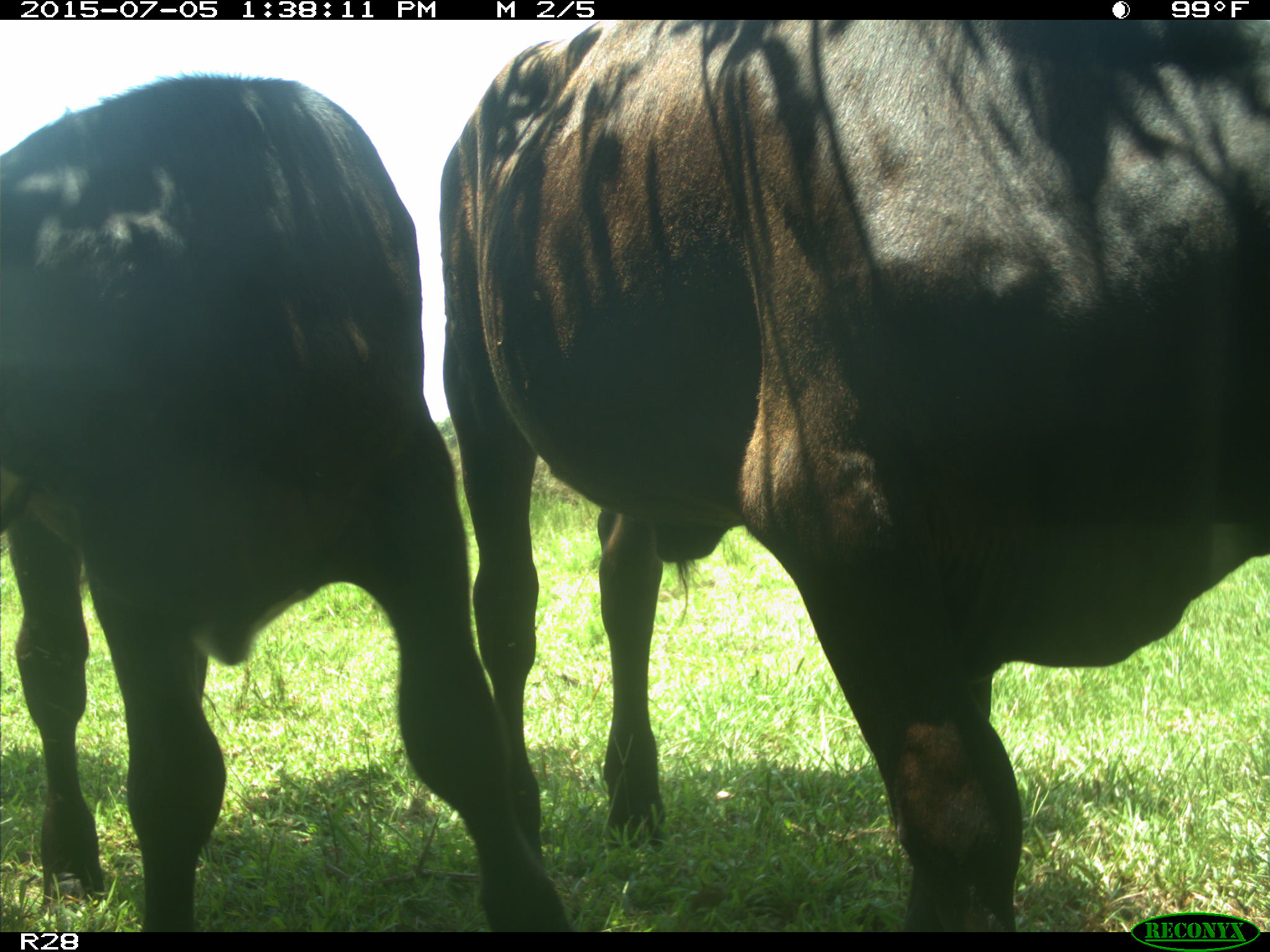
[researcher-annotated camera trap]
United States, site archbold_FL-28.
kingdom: Animalia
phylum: Chordata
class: Mammalia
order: Artiodactyla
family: Bovidae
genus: Bos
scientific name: Bos taurus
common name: domestic cow